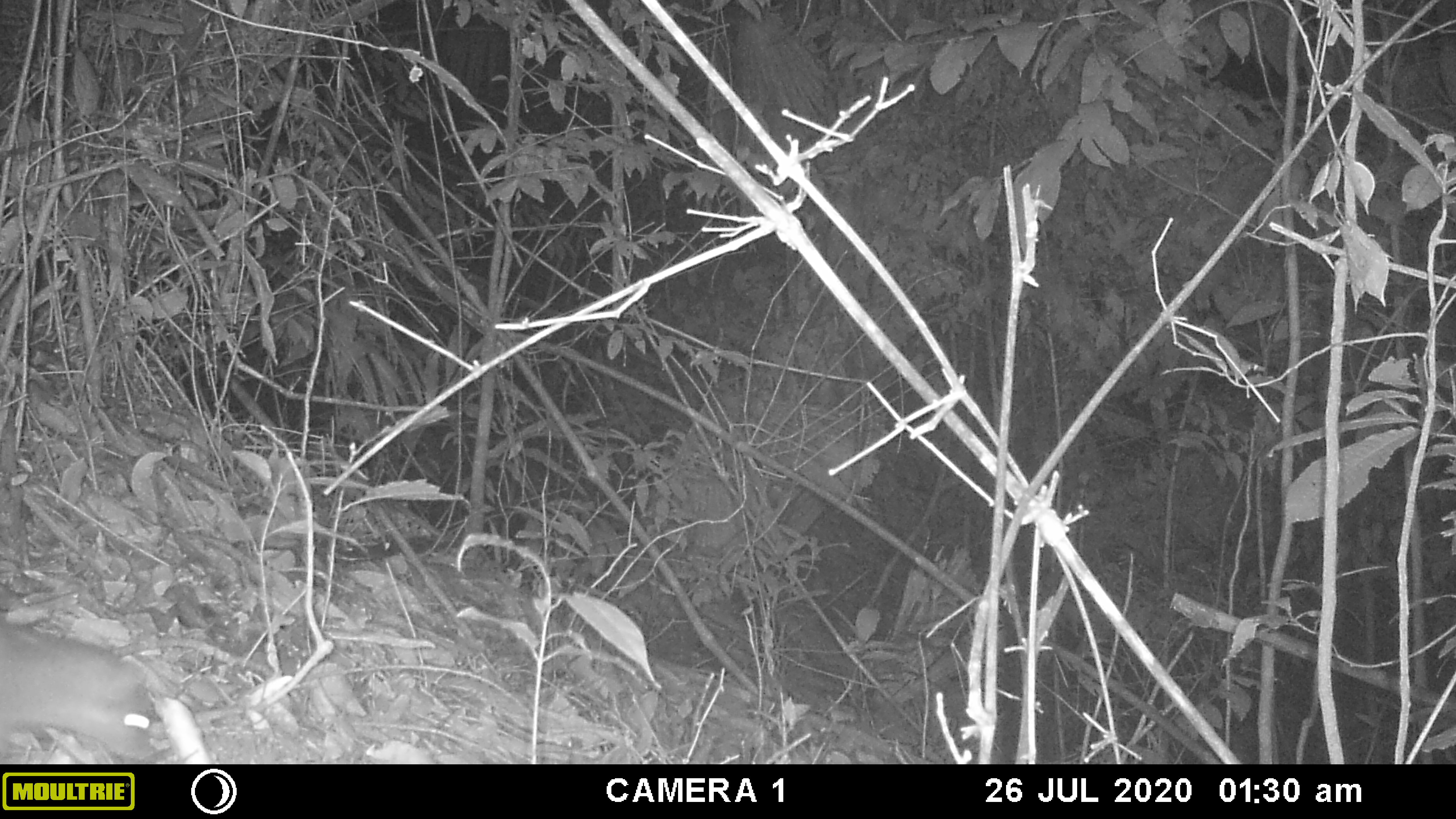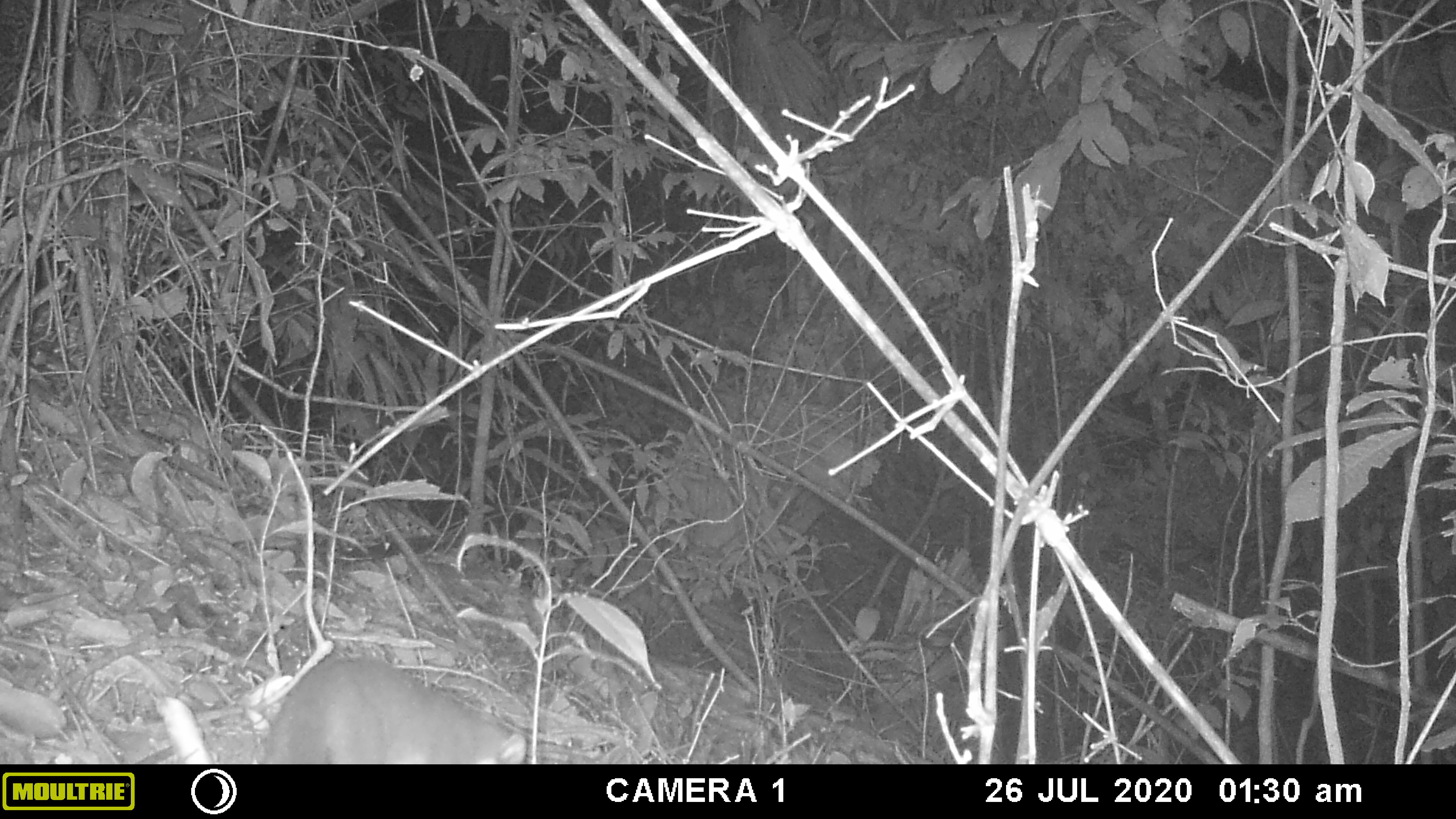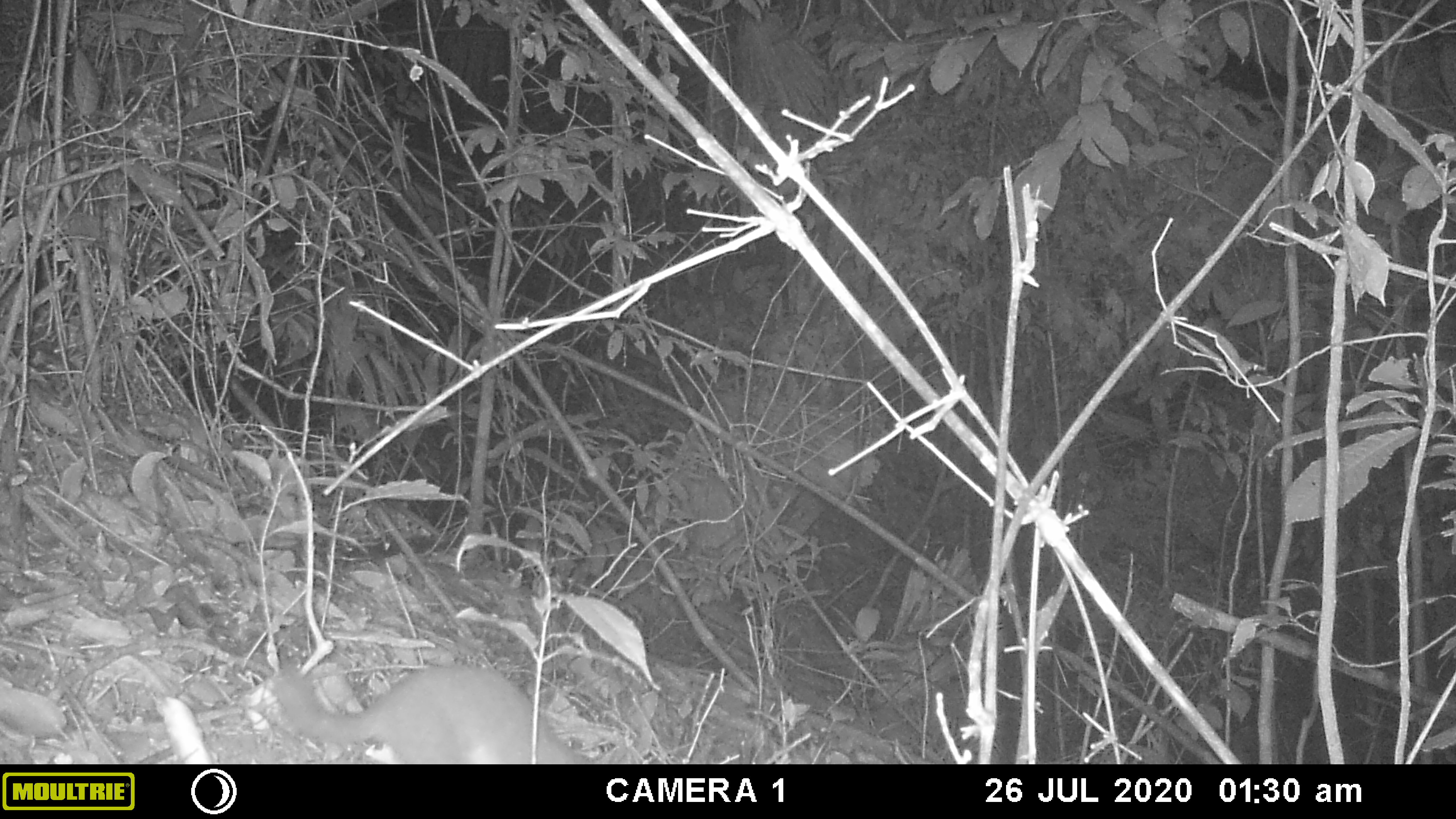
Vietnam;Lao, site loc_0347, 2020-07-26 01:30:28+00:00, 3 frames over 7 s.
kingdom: Animalia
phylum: Chordata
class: Mammalia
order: Carnivora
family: Mustelidae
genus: Melogale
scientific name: Melogale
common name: ferret badger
Ferret badger (Melogale). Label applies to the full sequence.